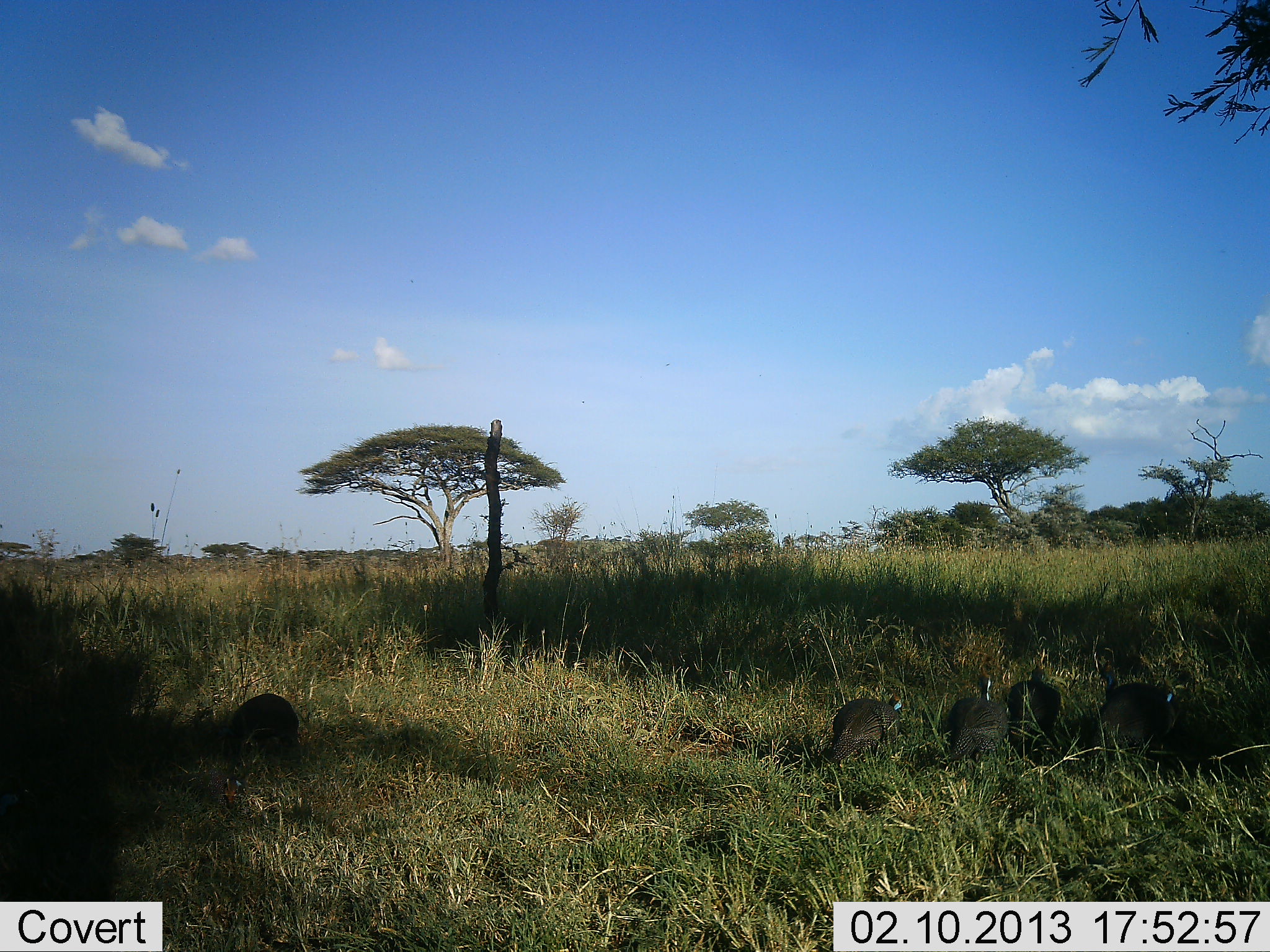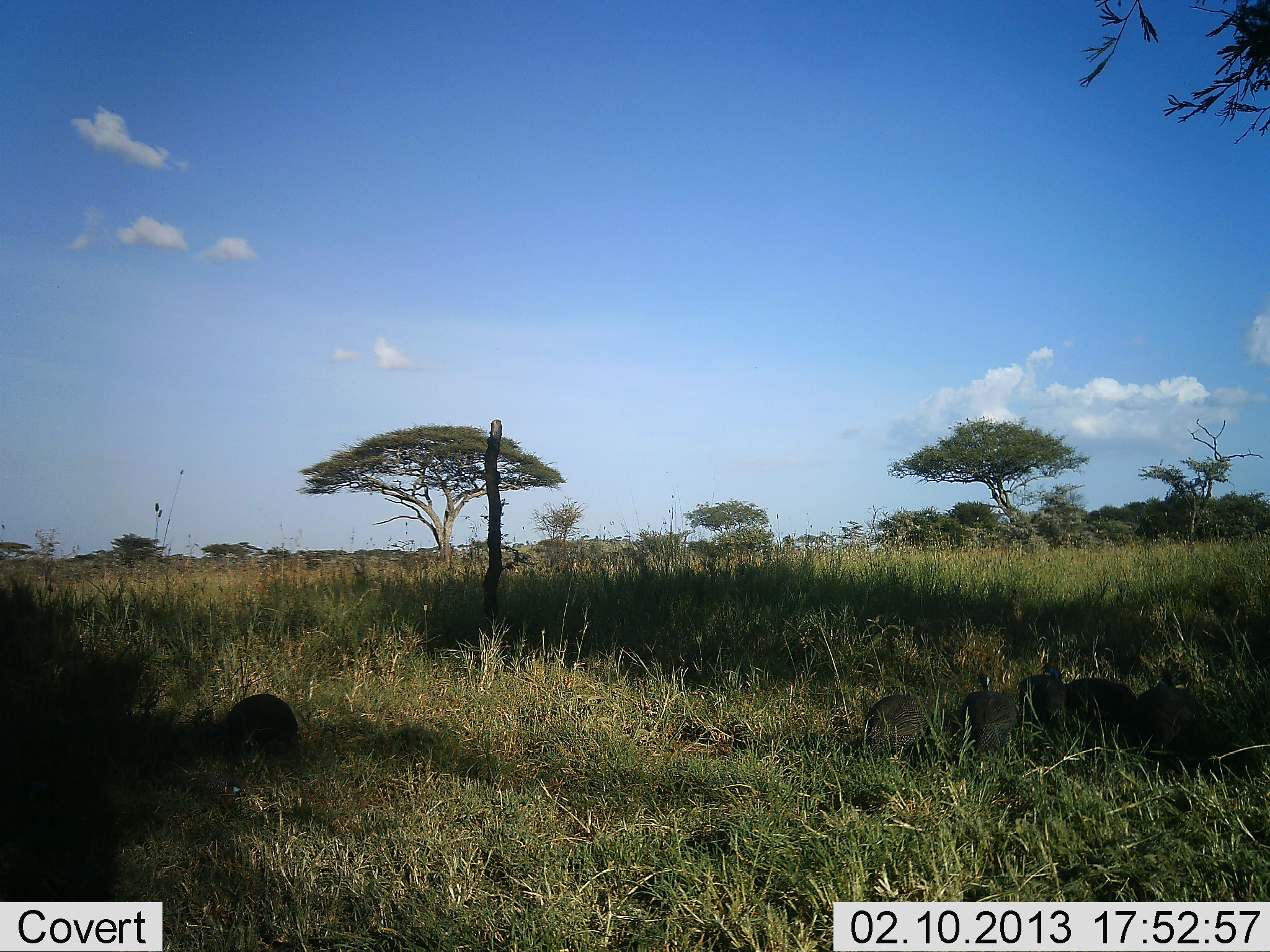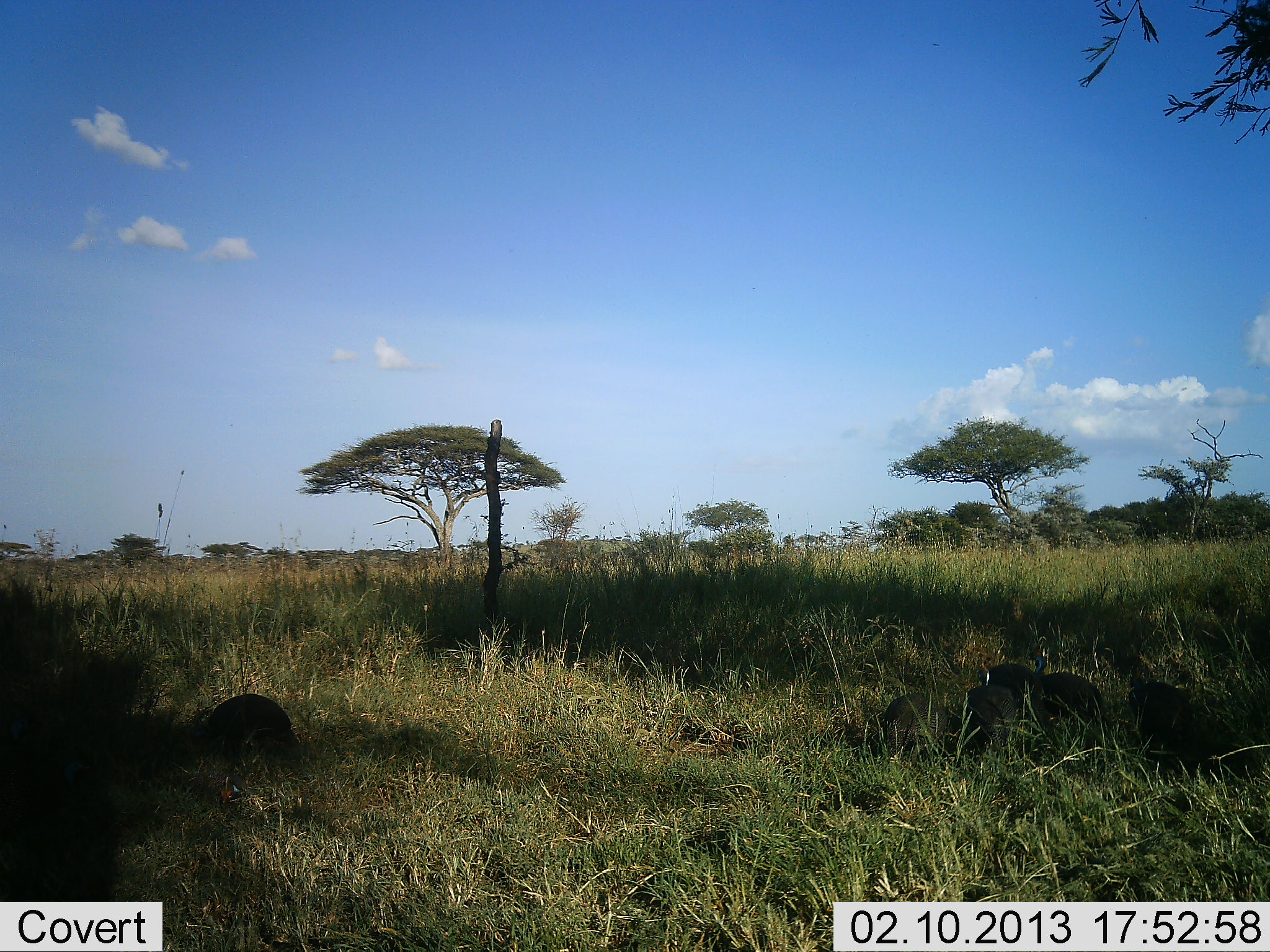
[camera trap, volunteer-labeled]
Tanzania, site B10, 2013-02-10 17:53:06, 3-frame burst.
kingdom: Animalia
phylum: Chordata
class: Aves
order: Galliformes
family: Numididae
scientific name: Numididae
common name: guinea fowl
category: guineafowl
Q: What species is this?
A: Guineafowl (guinea fowl) (Numididae).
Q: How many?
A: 6.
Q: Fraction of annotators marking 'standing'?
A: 20%.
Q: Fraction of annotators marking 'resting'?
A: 6%.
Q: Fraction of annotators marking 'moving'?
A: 74%.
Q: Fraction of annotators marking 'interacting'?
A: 6%.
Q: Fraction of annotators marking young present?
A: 0%.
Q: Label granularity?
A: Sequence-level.